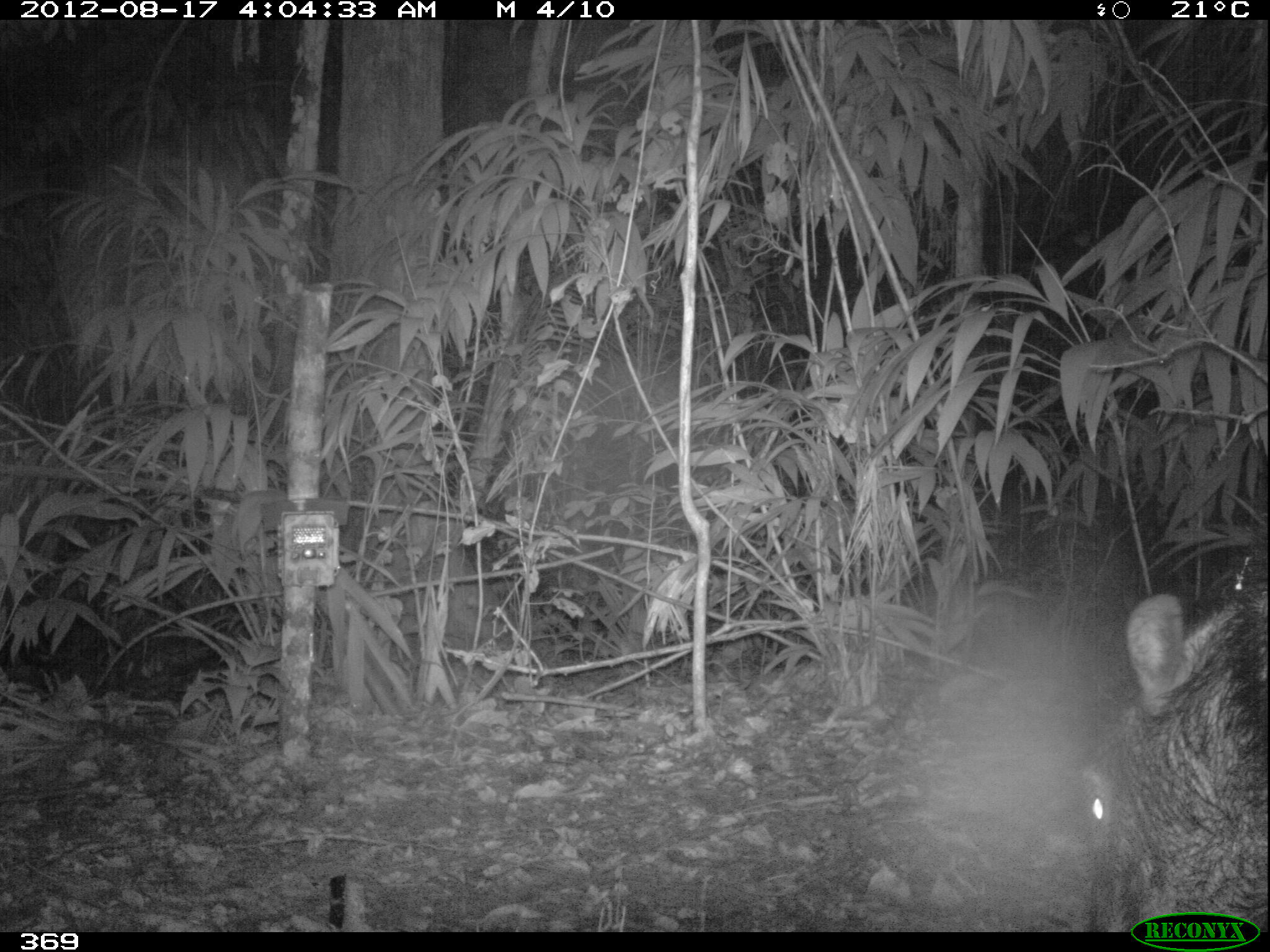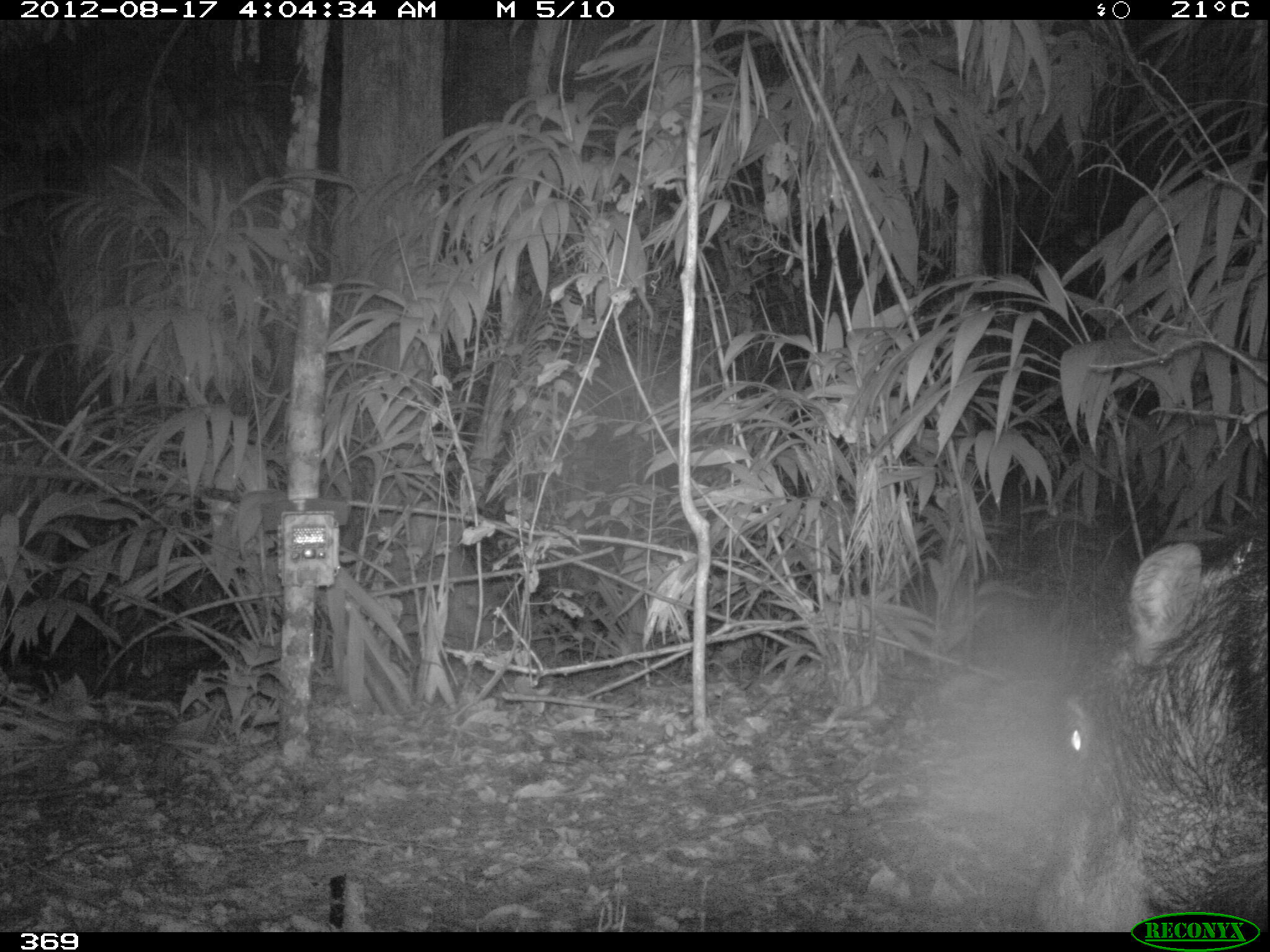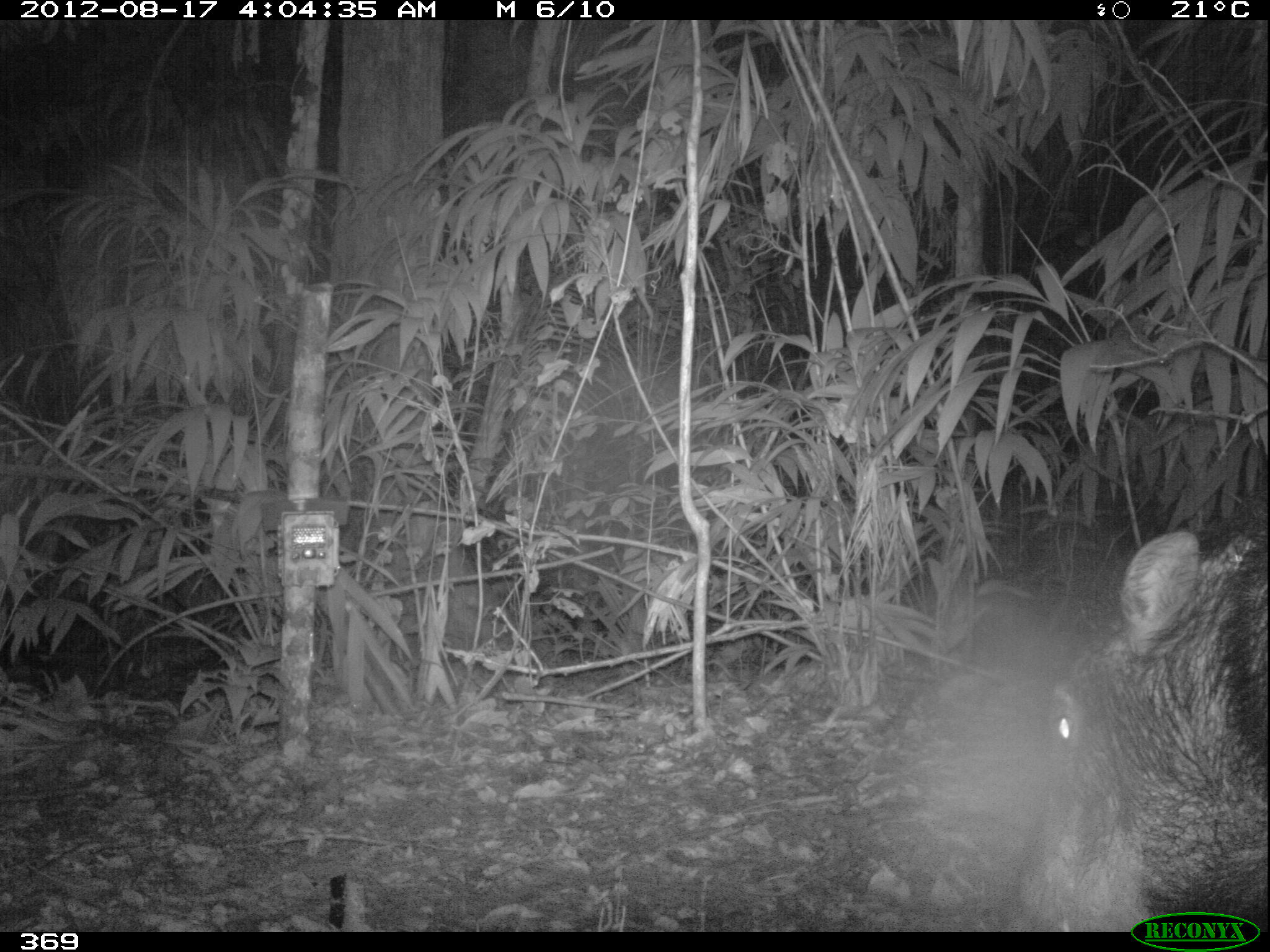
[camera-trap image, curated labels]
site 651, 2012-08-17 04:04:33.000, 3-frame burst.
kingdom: Animalia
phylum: Chordata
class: Mammalia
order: Artiodactyla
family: Tayassuidae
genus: Tayassu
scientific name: Tayassu pecari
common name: white-lipped peccary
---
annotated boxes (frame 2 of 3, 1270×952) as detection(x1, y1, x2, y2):
tayassu pecari: detection(1003, 526, 1269, 932)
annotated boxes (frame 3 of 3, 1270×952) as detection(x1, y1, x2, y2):
tayassu pecari: detection(1005, 514, 1270, 932)